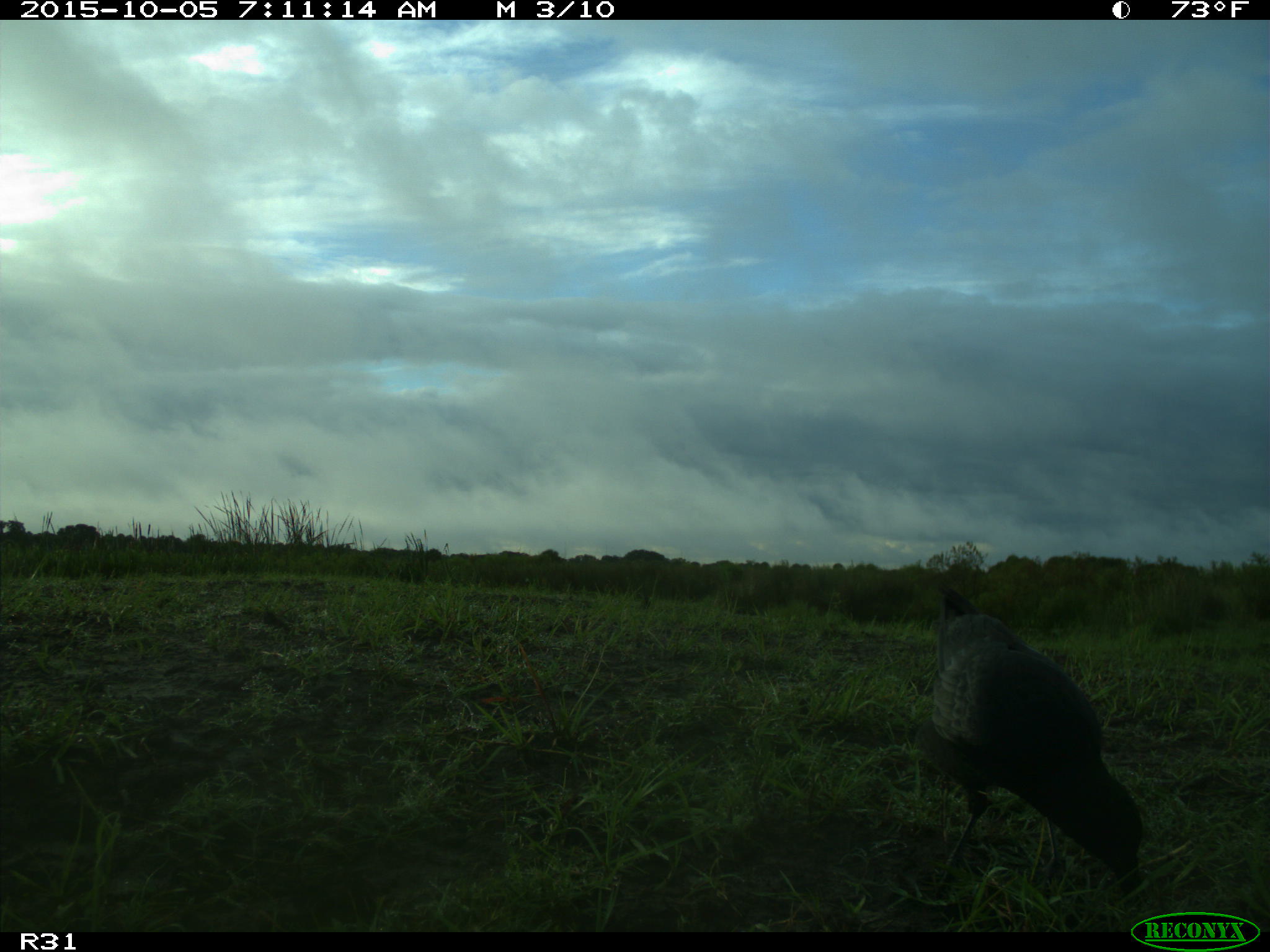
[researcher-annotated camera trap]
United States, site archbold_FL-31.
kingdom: Animalia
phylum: Chordata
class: Aves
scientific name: Aves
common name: birds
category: unidentified bird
Unidentified bird (birds) (Aves).